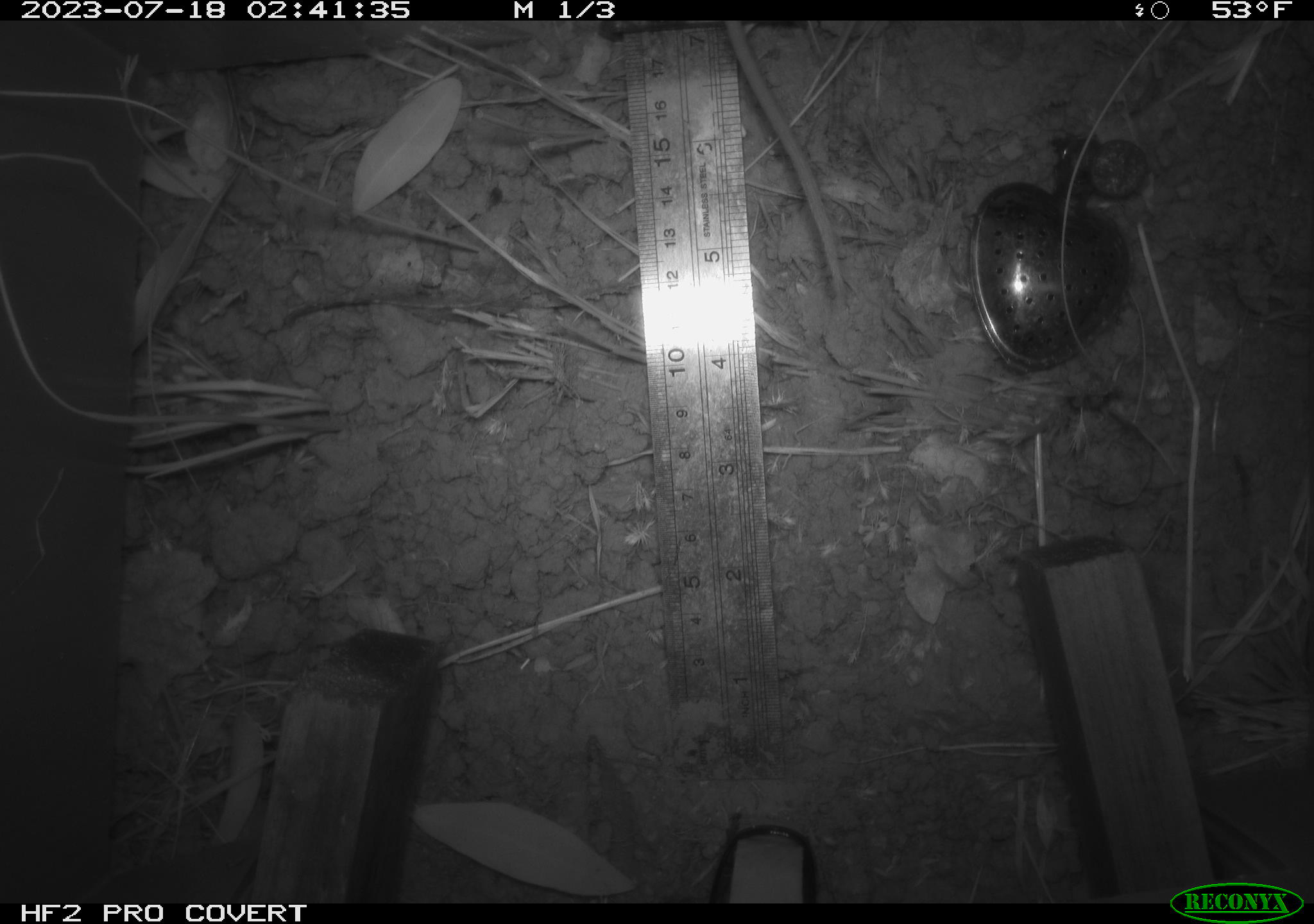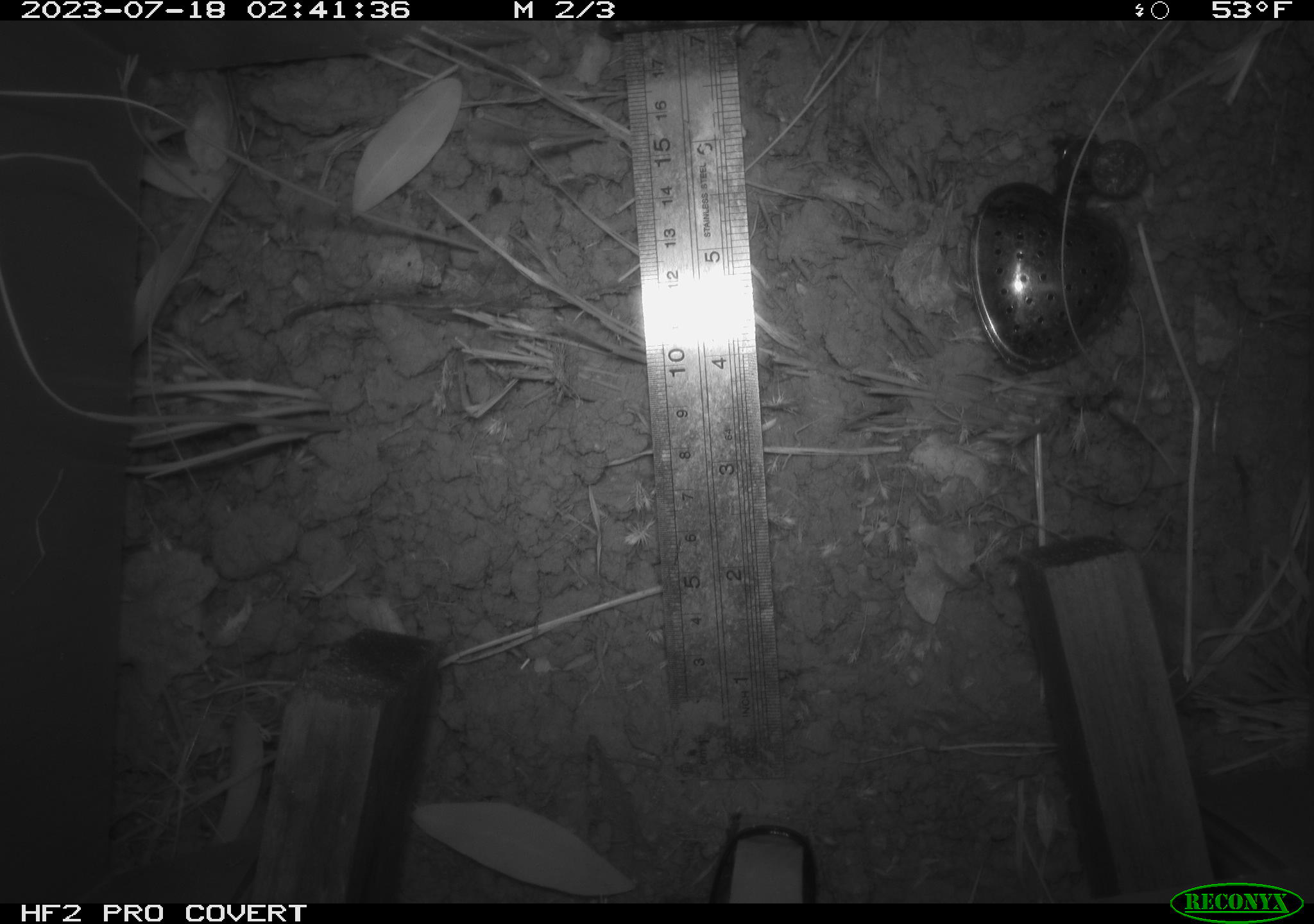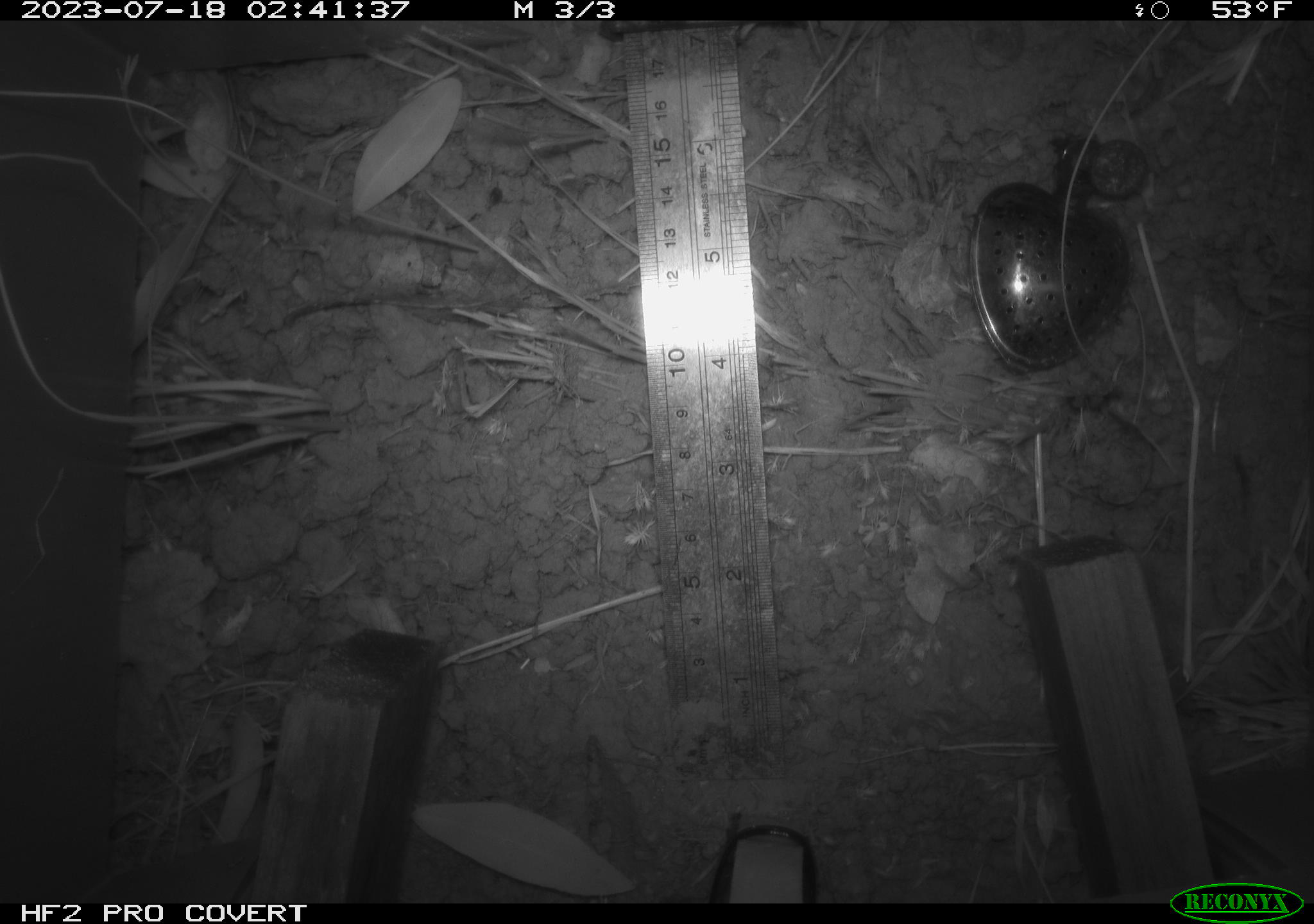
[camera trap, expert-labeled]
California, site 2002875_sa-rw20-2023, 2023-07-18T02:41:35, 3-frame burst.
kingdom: Animalia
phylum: Chordata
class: Mammalia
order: Rodentia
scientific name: Rodentia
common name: rodent